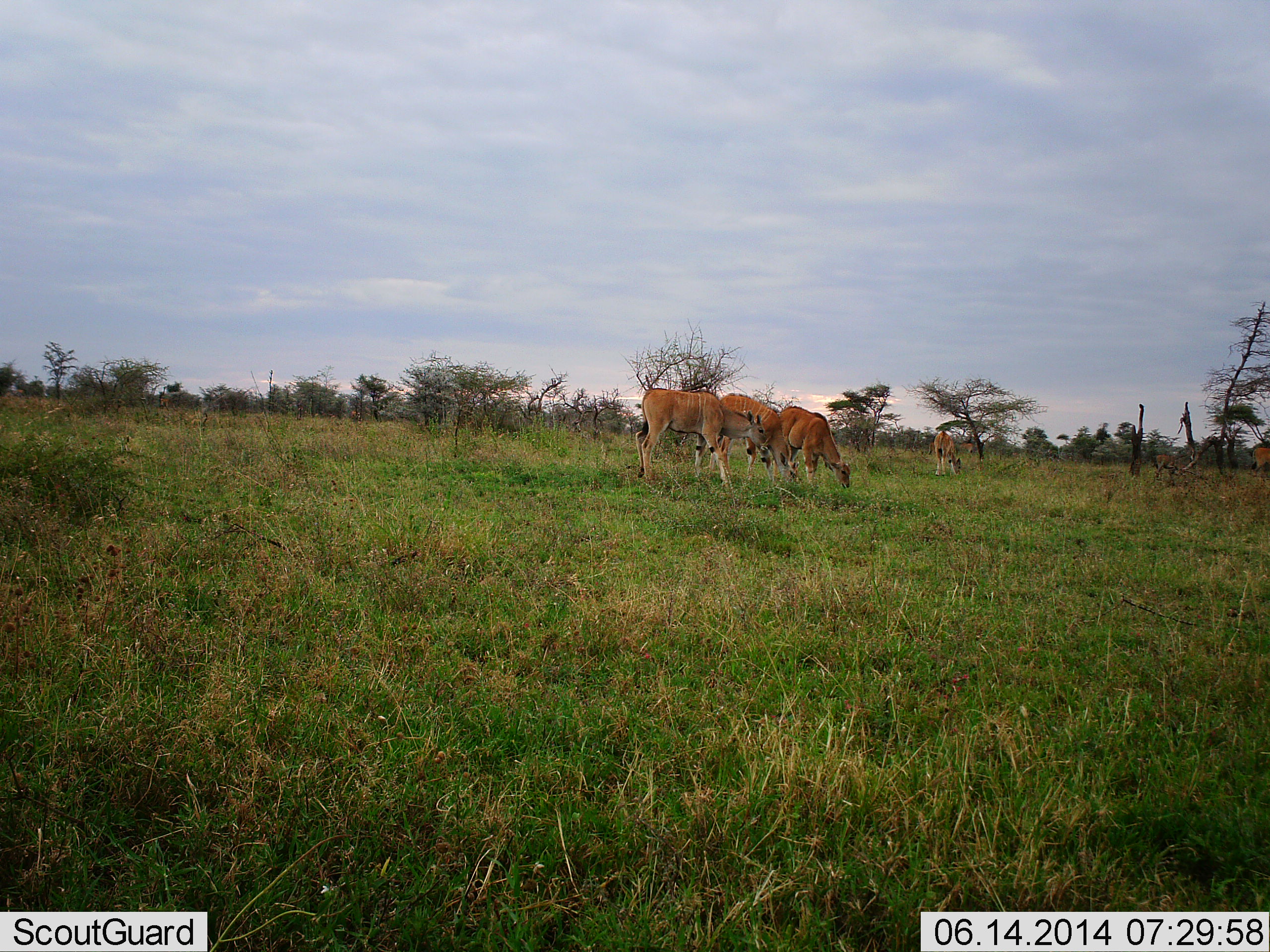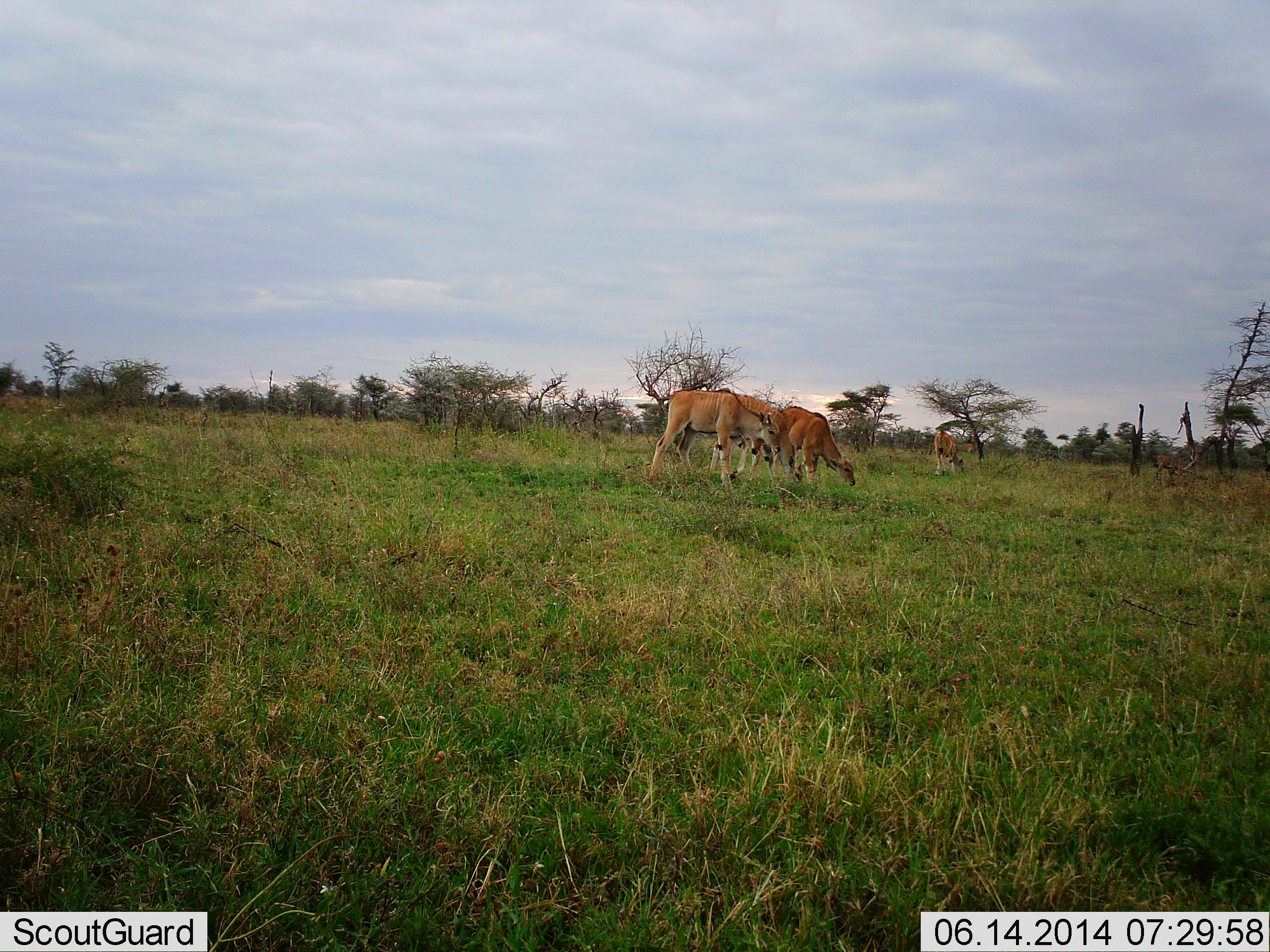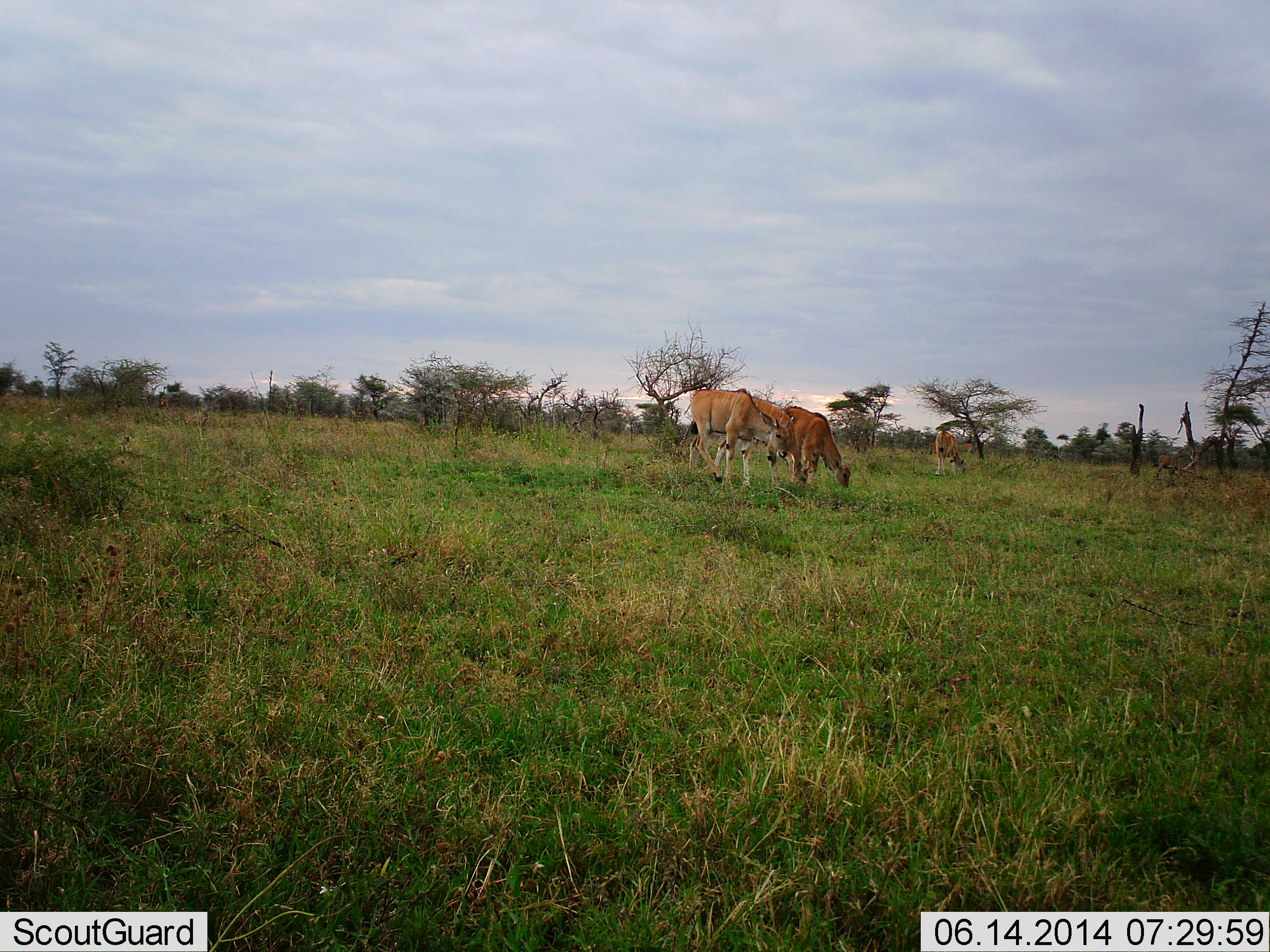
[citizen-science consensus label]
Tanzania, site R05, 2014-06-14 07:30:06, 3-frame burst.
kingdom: Animalia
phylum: Chordata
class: Mammalia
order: Artiodactyla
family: Bovidae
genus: Tragelaphus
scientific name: Tragelaphus oryx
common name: eland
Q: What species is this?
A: Eland (Tragelaphus oryx).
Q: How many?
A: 4.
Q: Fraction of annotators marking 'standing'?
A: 20%.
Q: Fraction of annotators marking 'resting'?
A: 0%.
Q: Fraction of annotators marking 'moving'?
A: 30%.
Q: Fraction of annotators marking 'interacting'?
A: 0%.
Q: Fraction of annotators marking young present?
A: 30%.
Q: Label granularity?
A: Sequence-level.